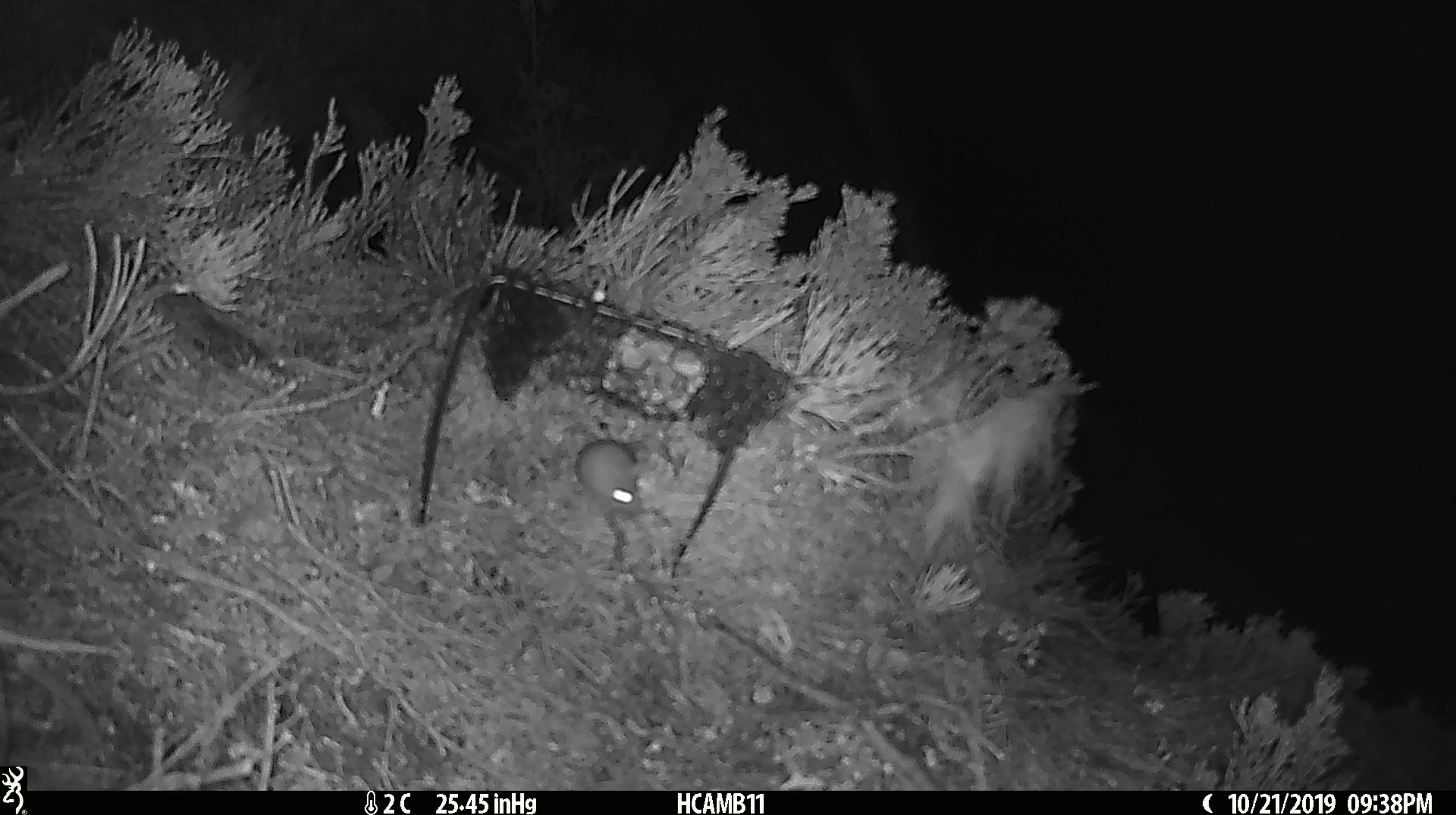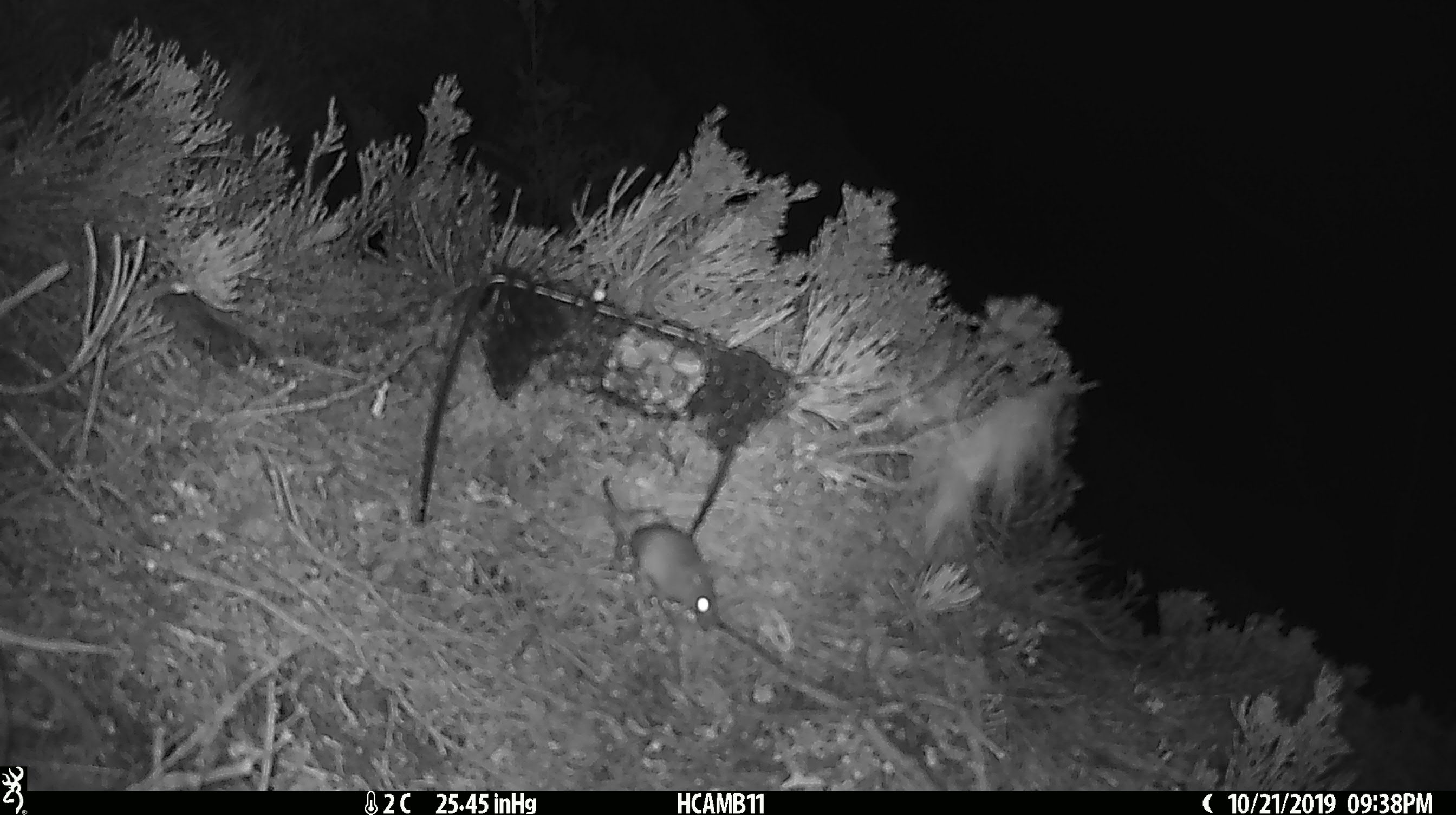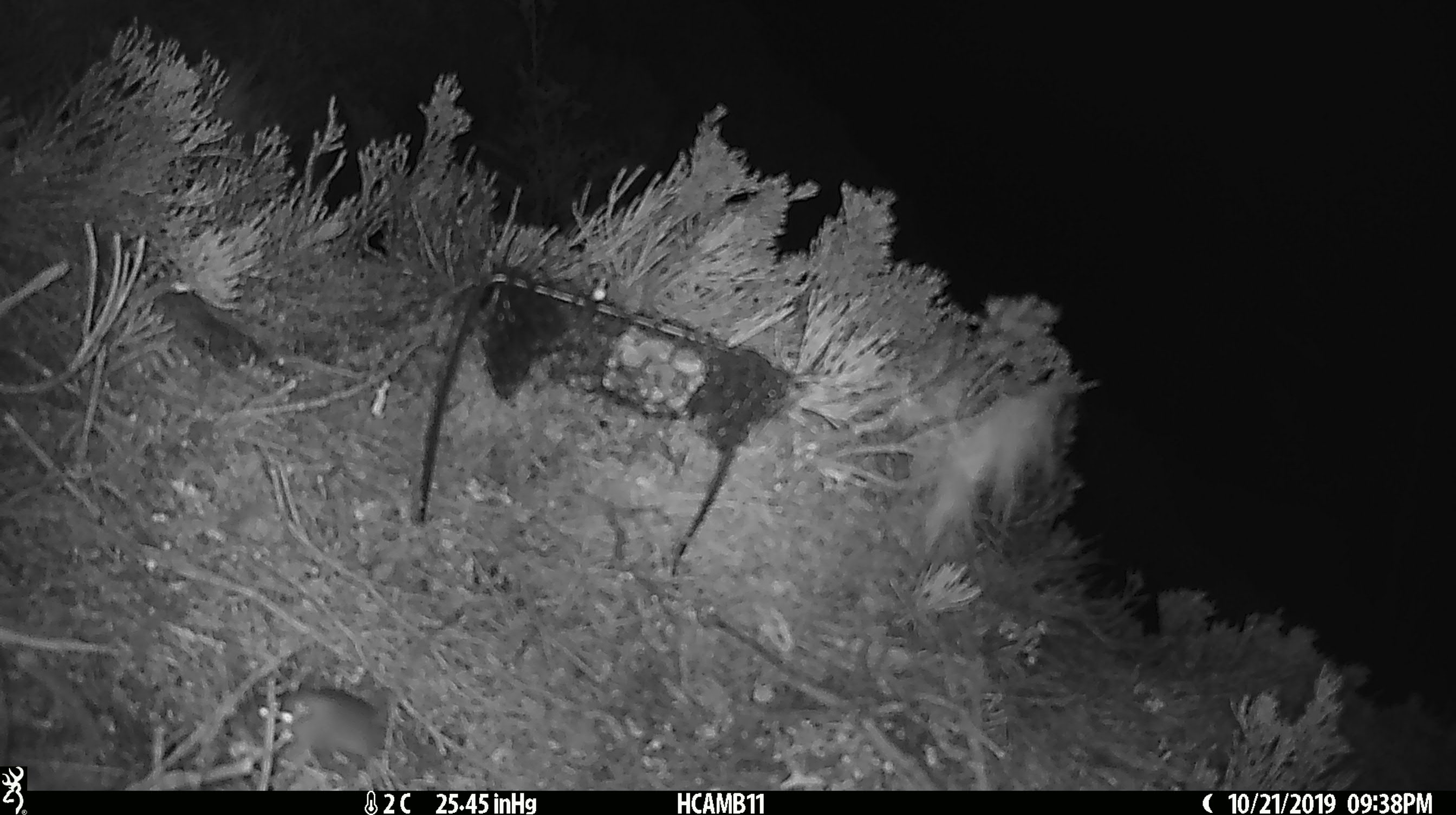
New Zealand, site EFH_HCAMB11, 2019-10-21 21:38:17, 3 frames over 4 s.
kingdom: Animalia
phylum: Chordata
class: Mammalia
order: Rodentia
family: Muridae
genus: Mus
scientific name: Mus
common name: mouse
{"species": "mouse (Mus)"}